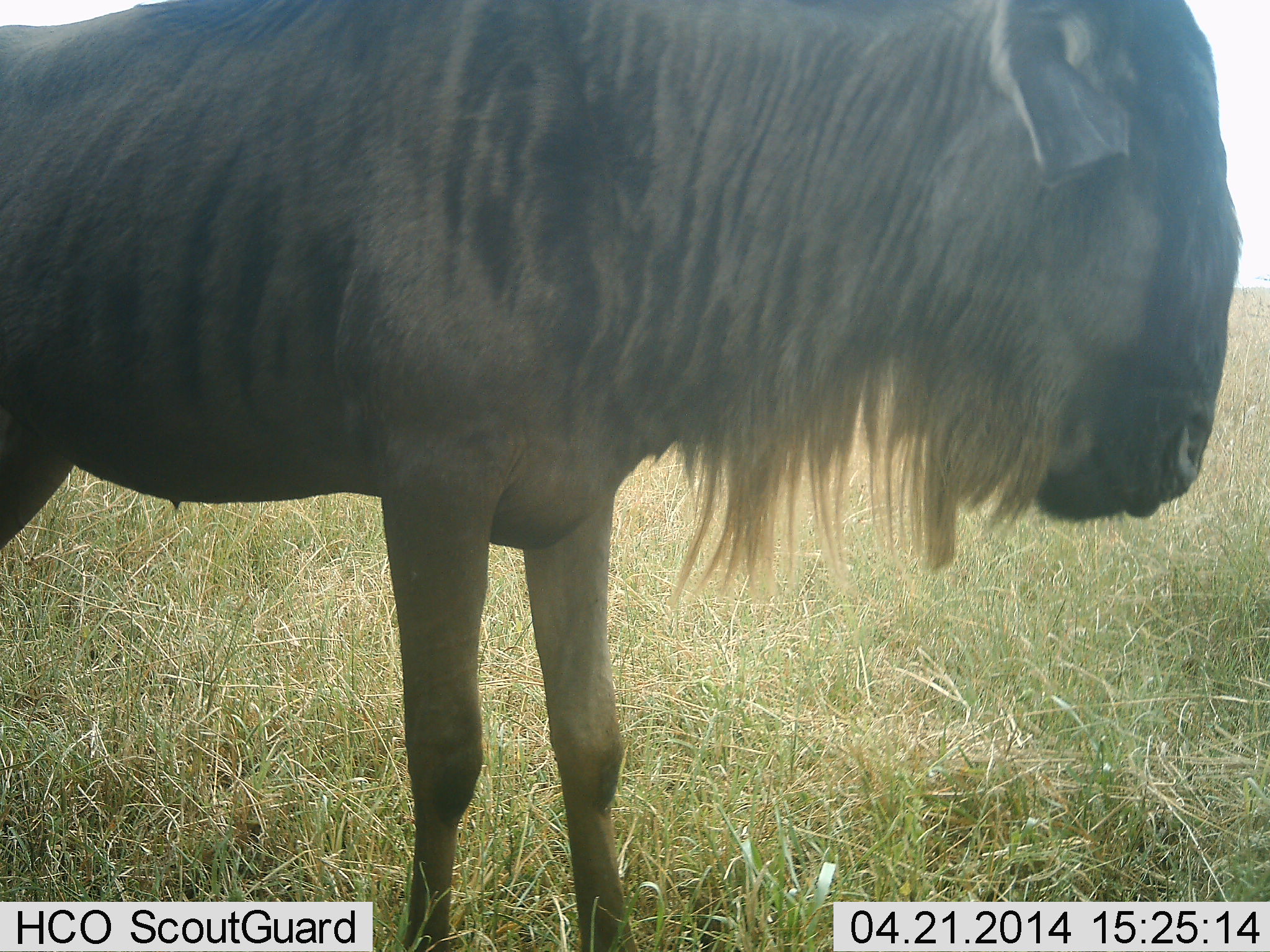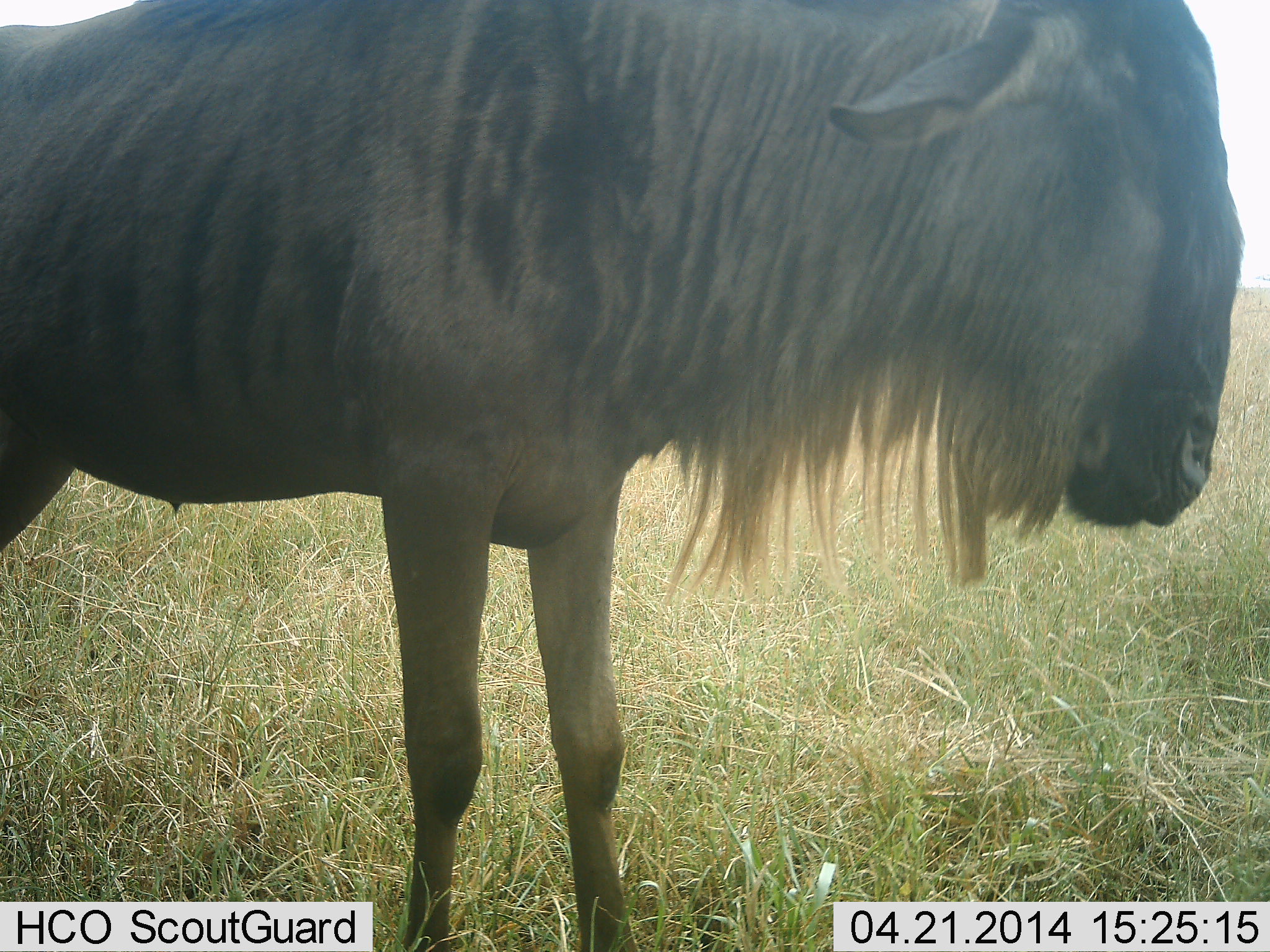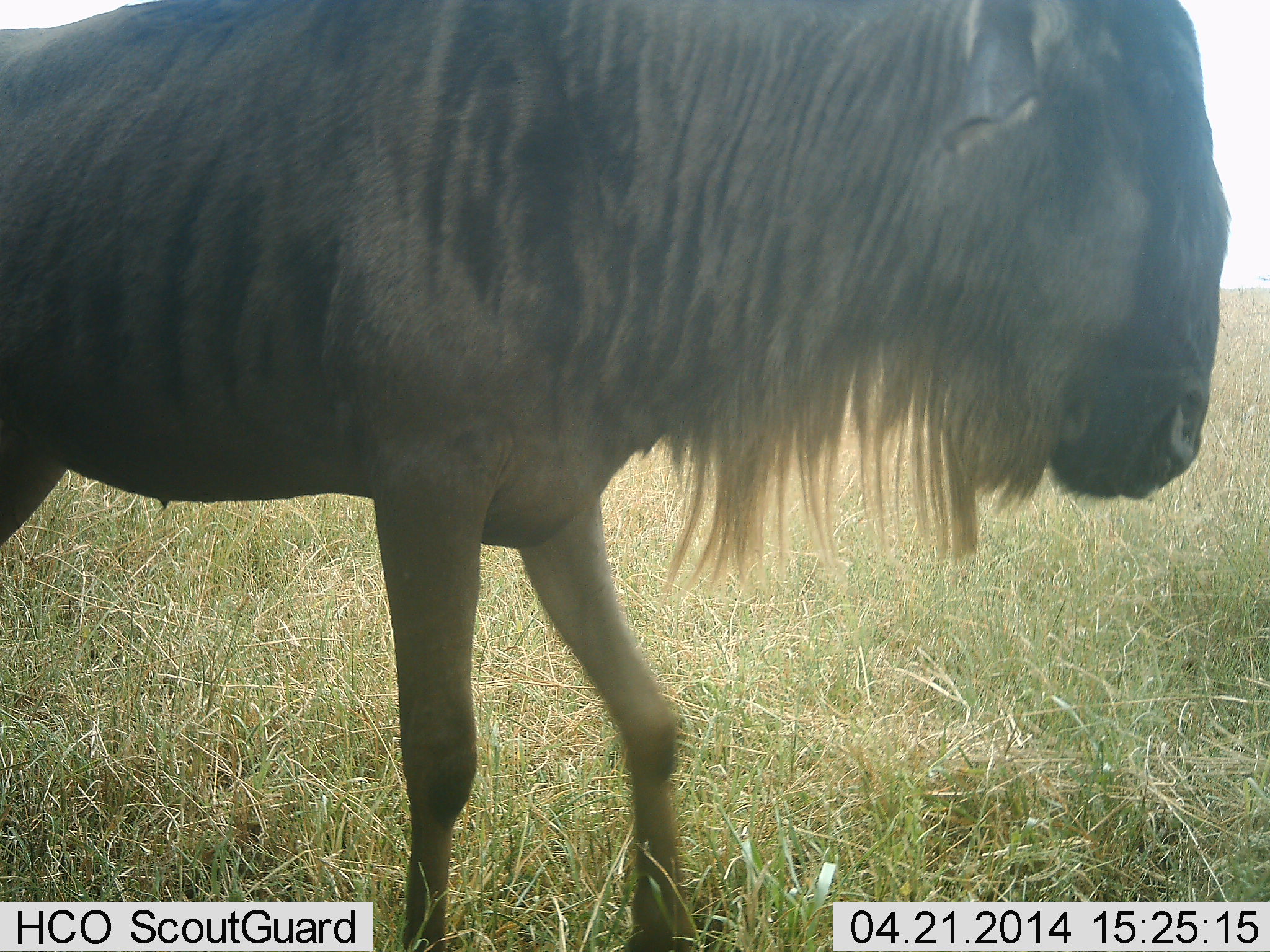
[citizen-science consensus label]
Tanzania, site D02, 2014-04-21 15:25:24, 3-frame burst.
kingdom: Animalia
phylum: Chordata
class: Mammalia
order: Artiodactyla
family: Bovidae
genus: Connochaetes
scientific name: Connochaetes taurinus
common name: blue wildebeest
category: wildebeest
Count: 1.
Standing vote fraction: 100%.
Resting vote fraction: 0%.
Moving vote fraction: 0%.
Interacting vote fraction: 0%.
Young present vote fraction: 0%.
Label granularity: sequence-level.